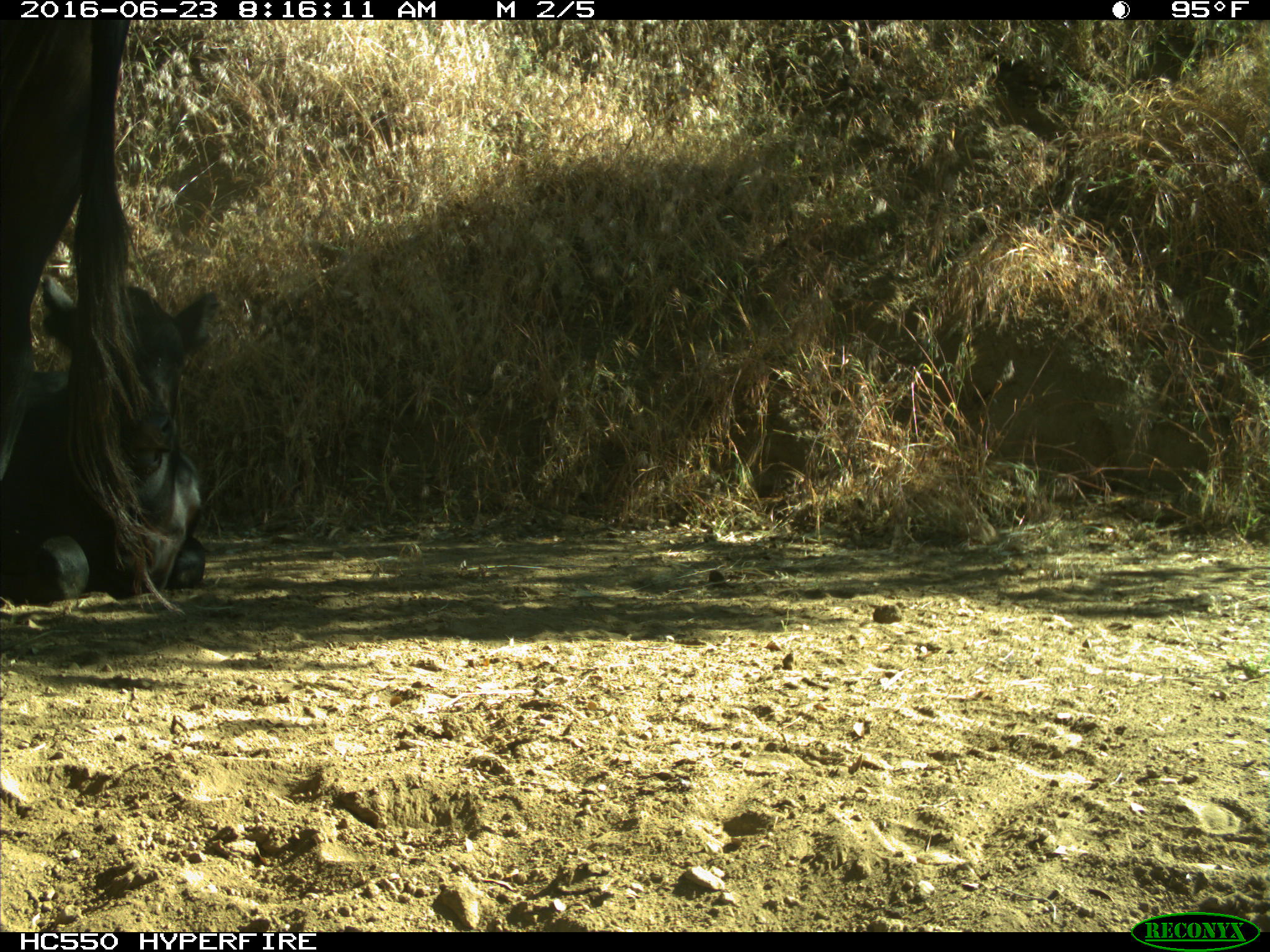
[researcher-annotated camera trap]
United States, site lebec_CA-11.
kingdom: Animalia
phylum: Chordata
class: Mammalia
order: Artiodactyla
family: Bovidae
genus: Bos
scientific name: Bos taurus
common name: domestic cow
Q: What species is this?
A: Bos taurus (domestic cow).